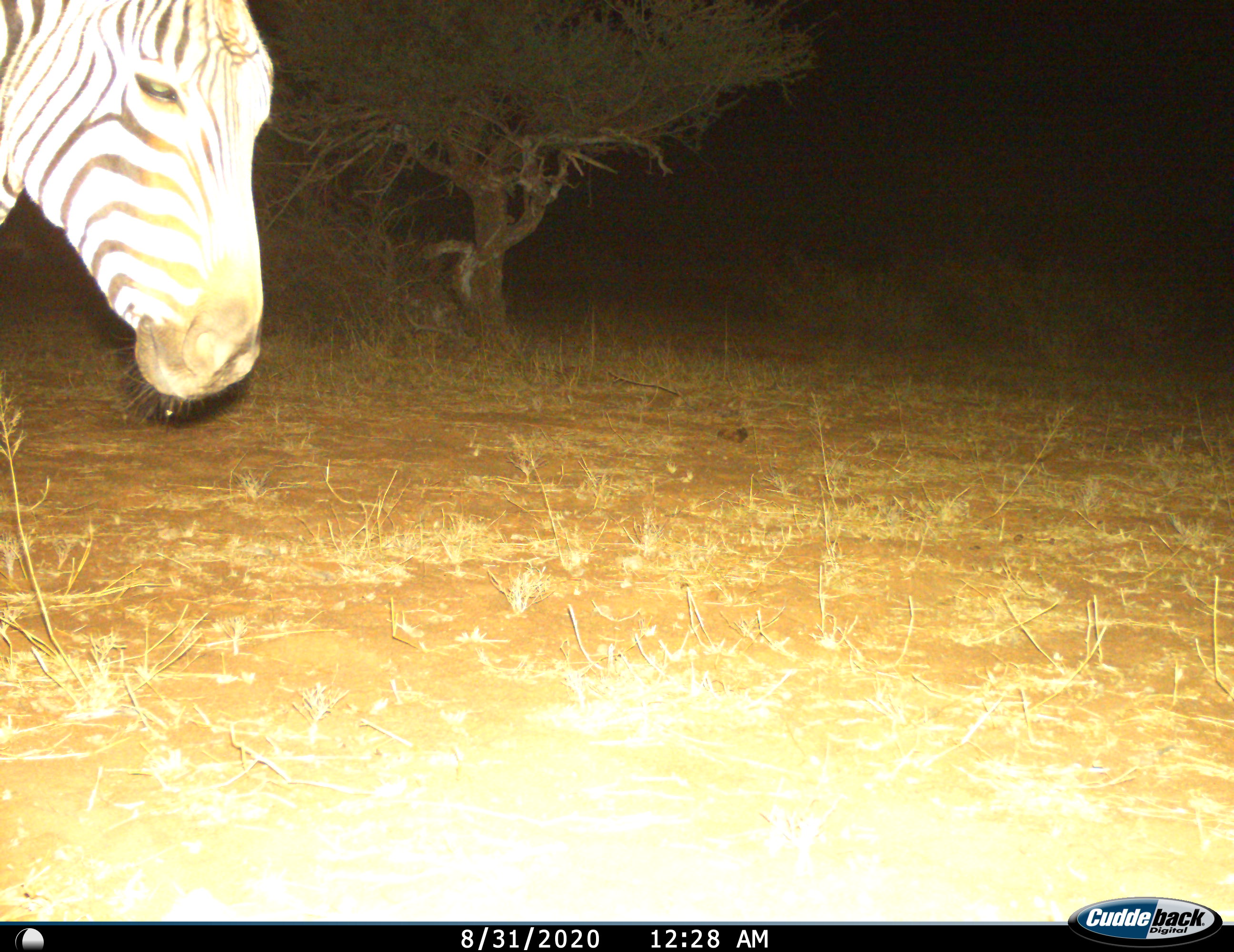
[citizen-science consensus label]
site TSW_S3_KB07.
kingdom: Animalia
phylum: Chordata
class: Mammalia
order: Perissodactyla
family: Equidae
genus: Equus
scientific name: Equus quagga burchellii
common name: burchell's zebra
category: zebraburchells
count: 1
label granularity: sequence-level